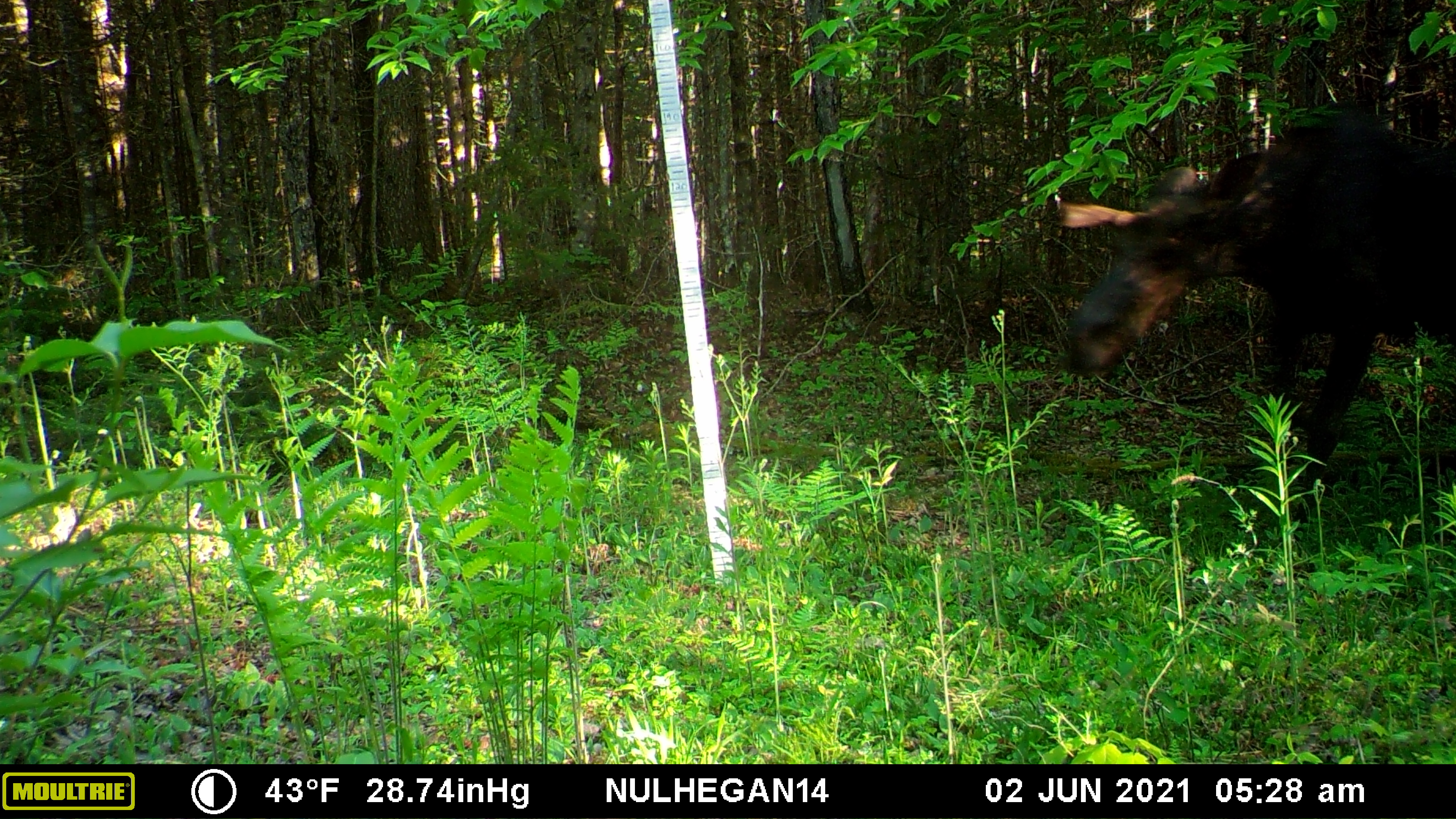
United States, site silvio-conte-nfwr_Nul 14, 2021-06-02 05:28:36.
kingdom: Animalia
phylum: Chordata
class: Mammalia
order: Artiodactyla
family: Cervidae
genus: Alces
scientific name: Alces alces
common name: moose